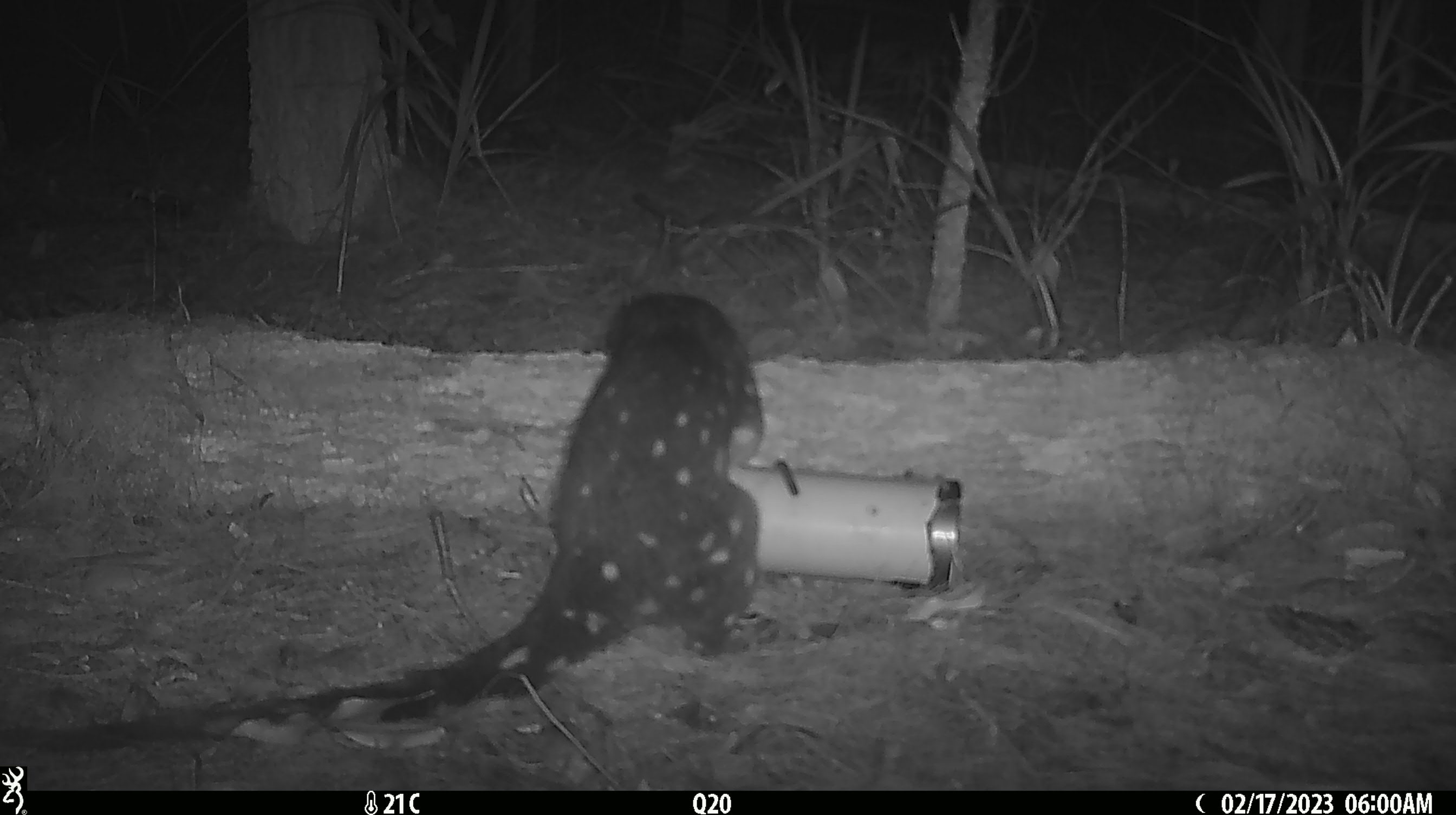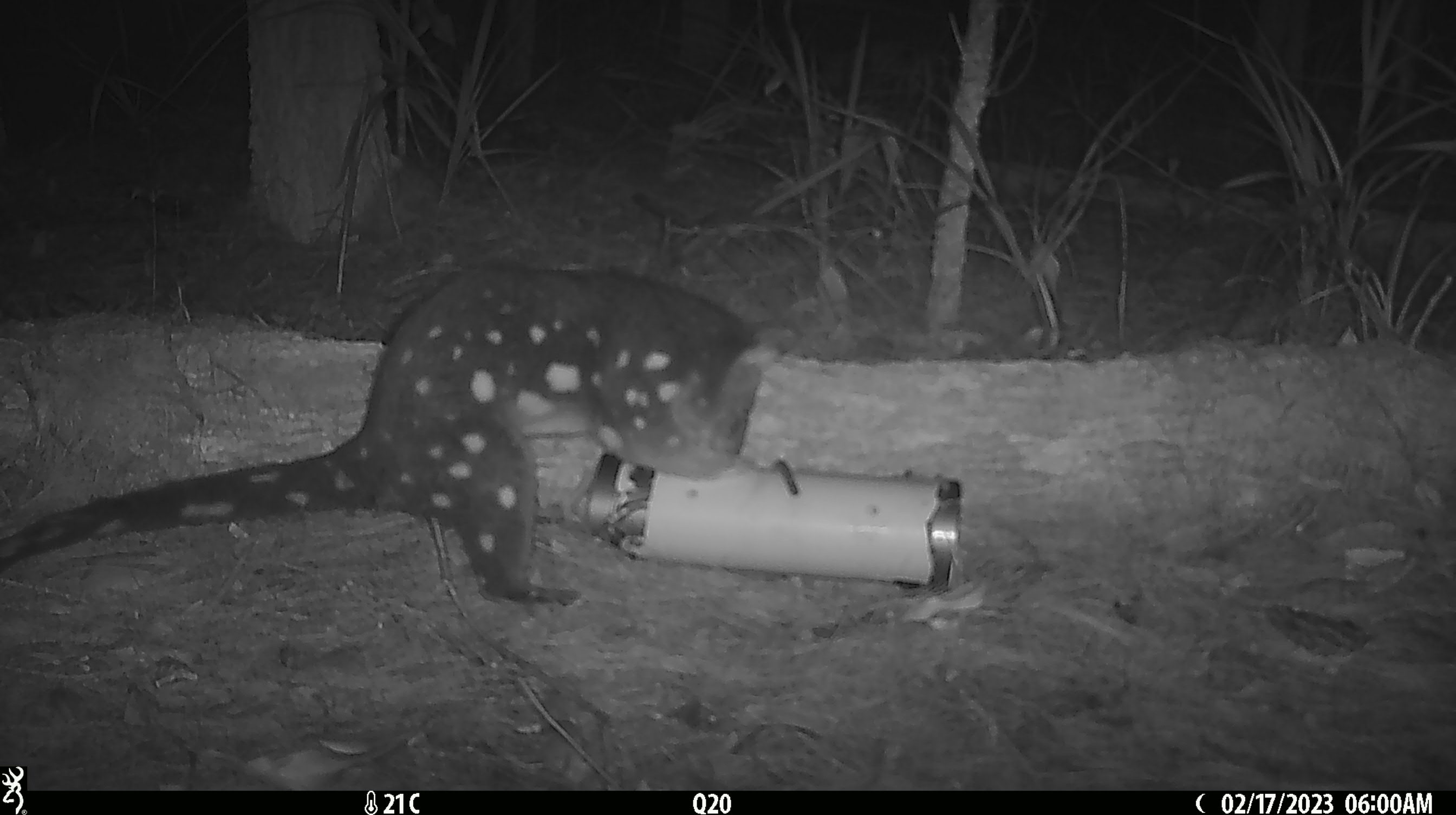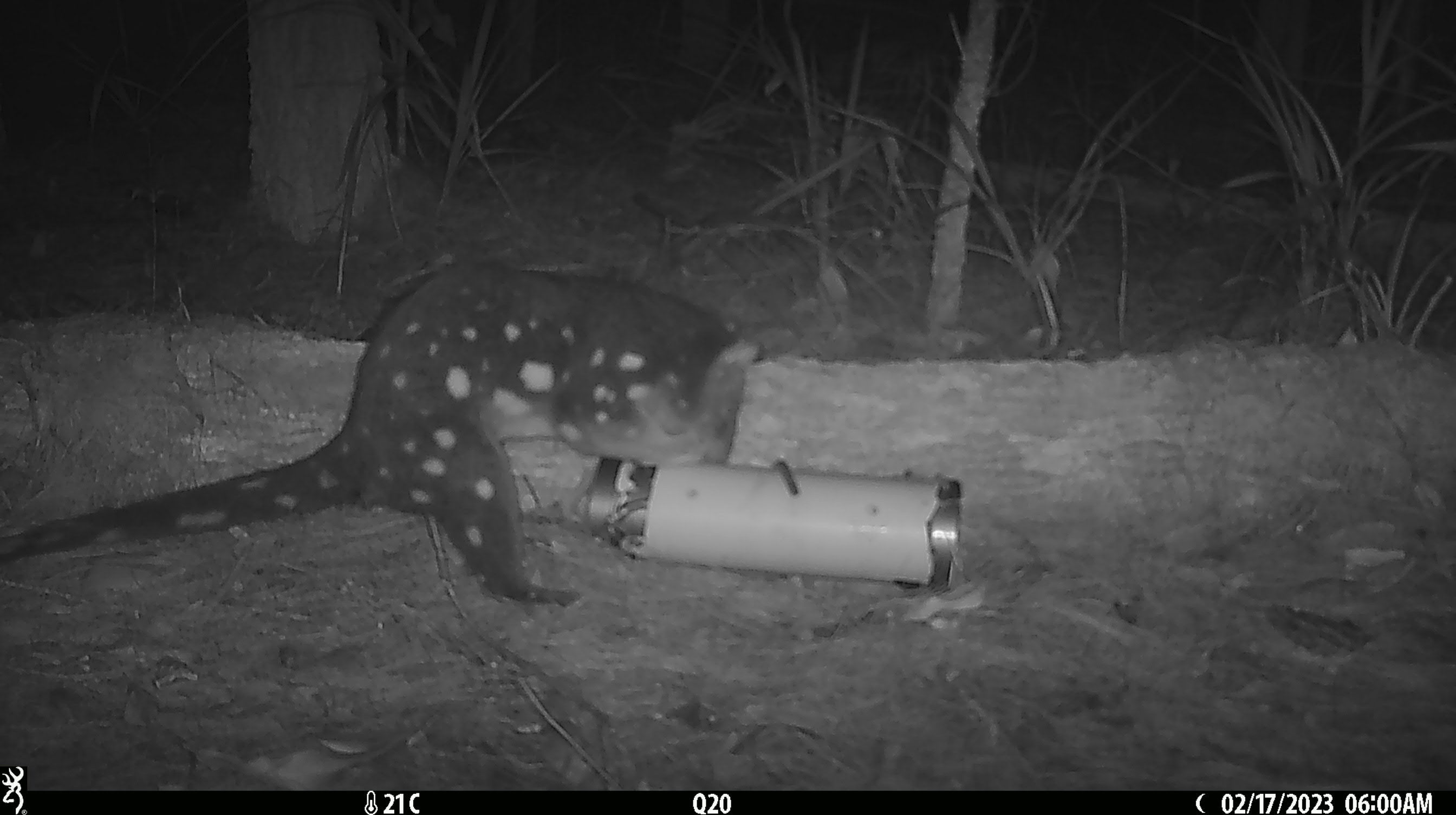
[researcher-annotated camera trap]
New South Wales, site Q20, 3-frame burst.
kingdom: Animalia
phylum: Chordata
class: Mammalia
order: Dasyuromorphia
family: Dasyuridae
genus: Dasyurus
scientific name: Dasyurus maculatus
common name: spotted-tailed quoll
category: quoll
Quoll (spotted-tailed quoll) (Dasyurus maculatus).